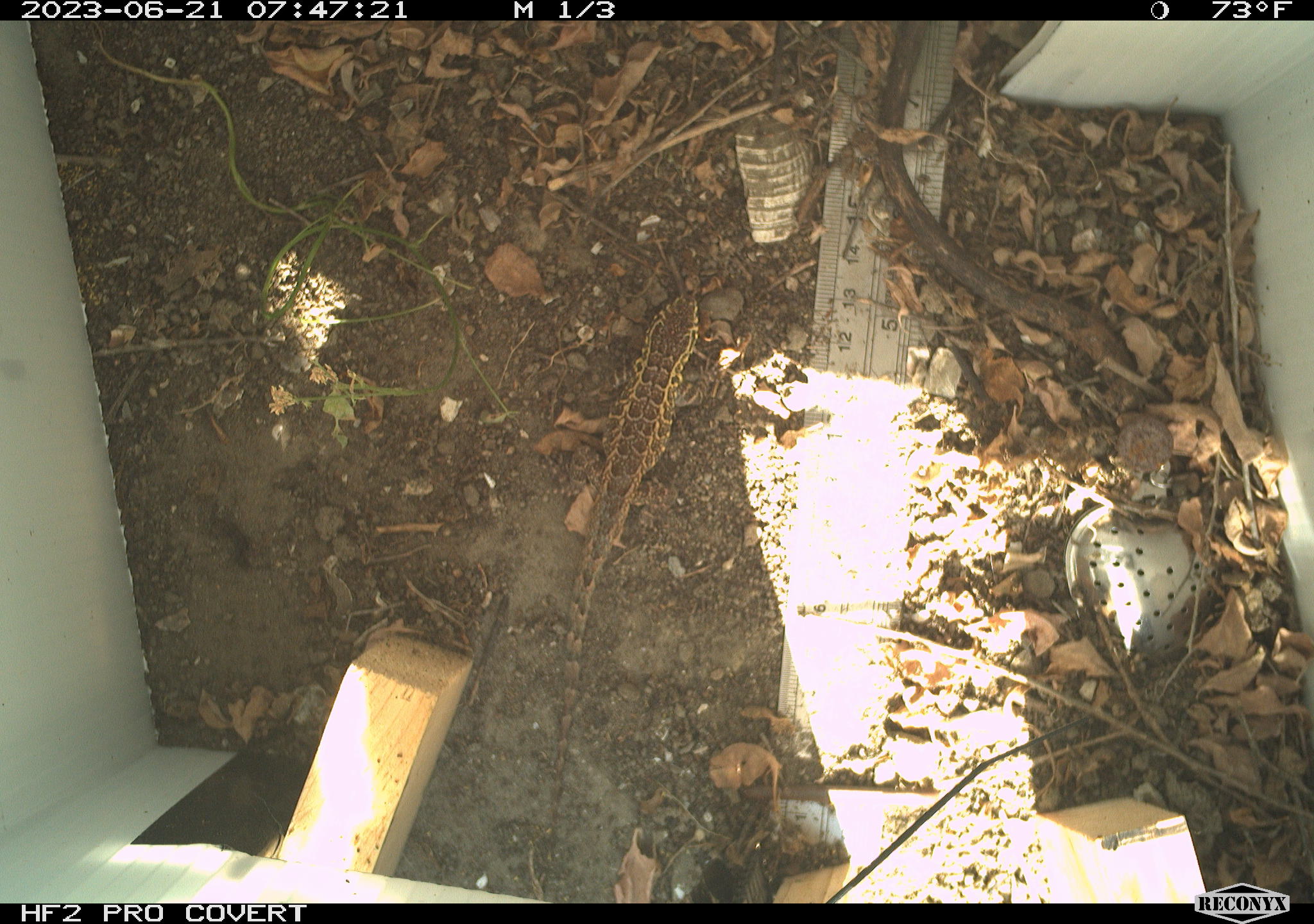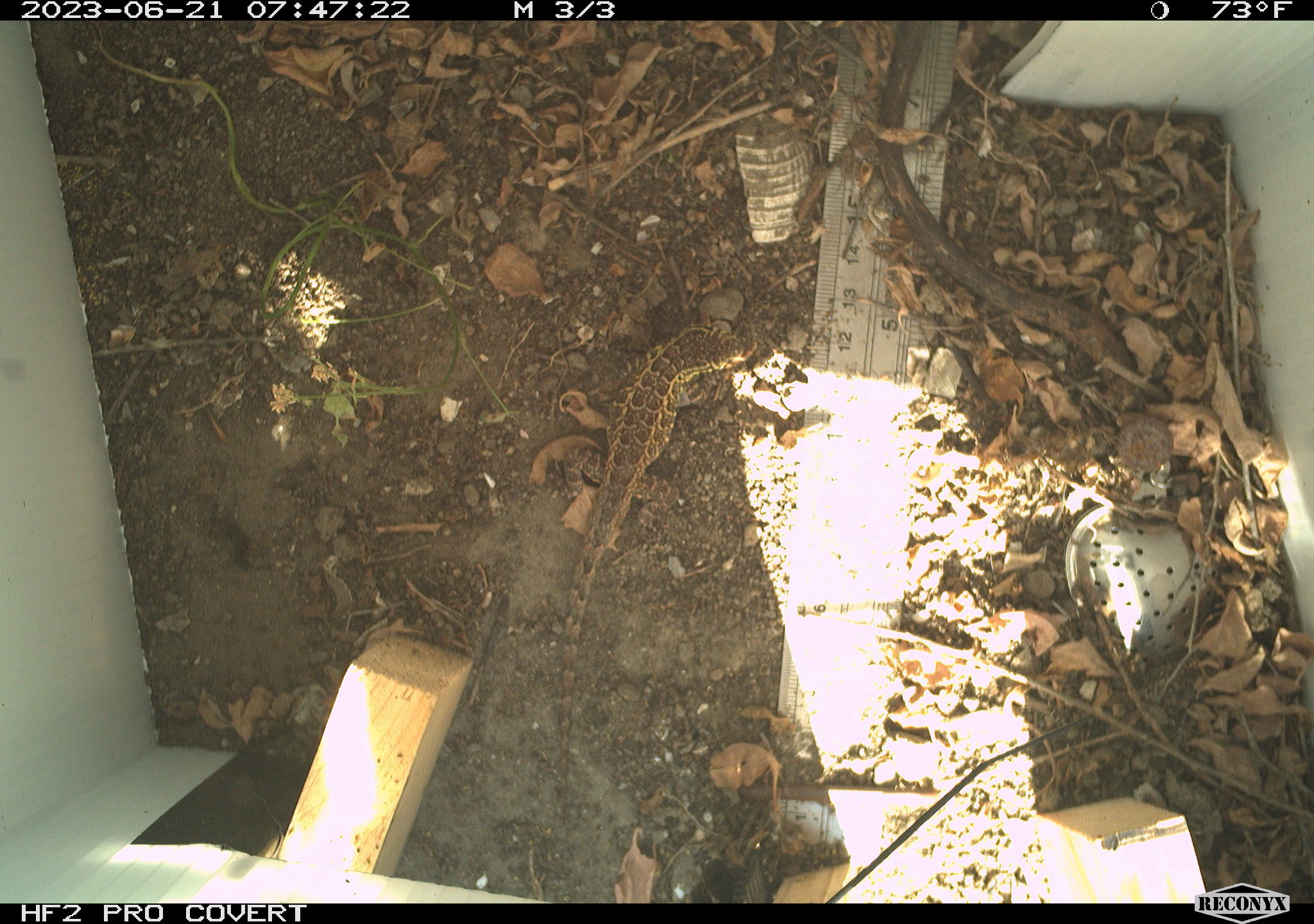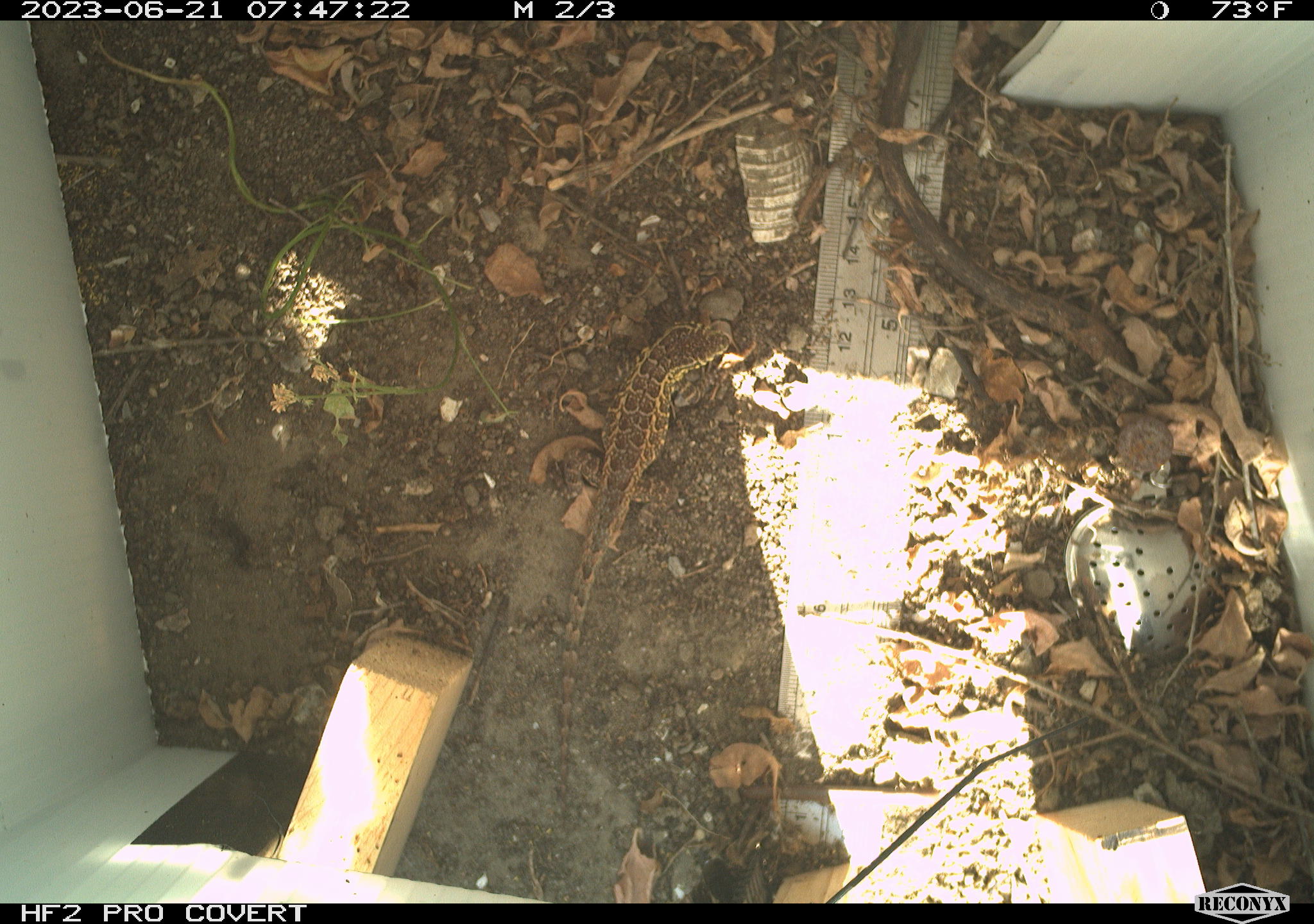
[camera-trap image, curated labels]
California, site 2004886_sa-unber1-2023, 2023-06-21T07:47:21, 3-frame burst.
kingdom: Animalia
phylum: Chordata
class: Reptilia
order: Squamata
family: Phrynosomatidae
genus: Sceloporus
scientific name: Sceloporus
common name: spiny lizards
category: sceloporus species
Sceloporus species (spiny lizards) (Sceloporus).